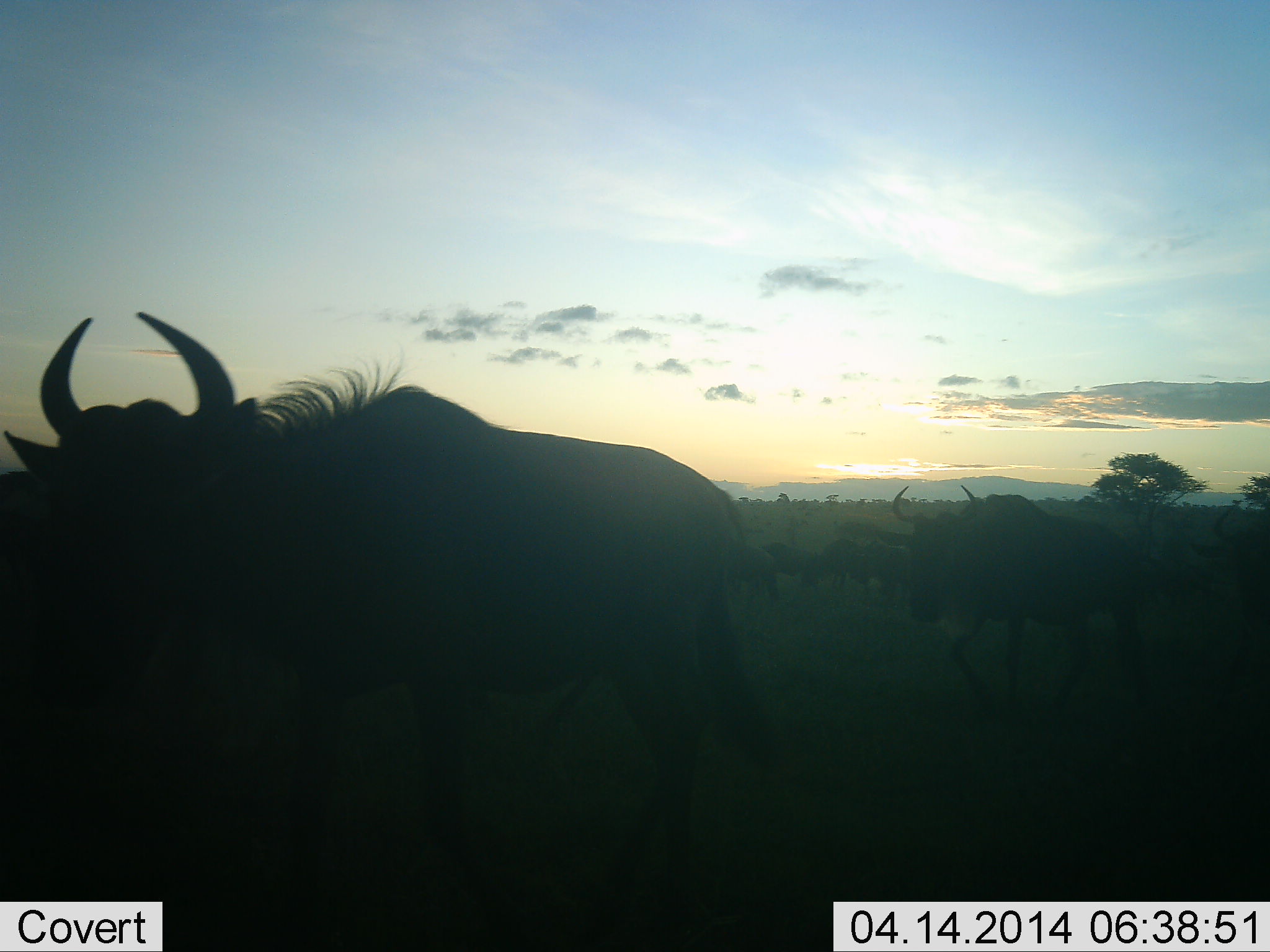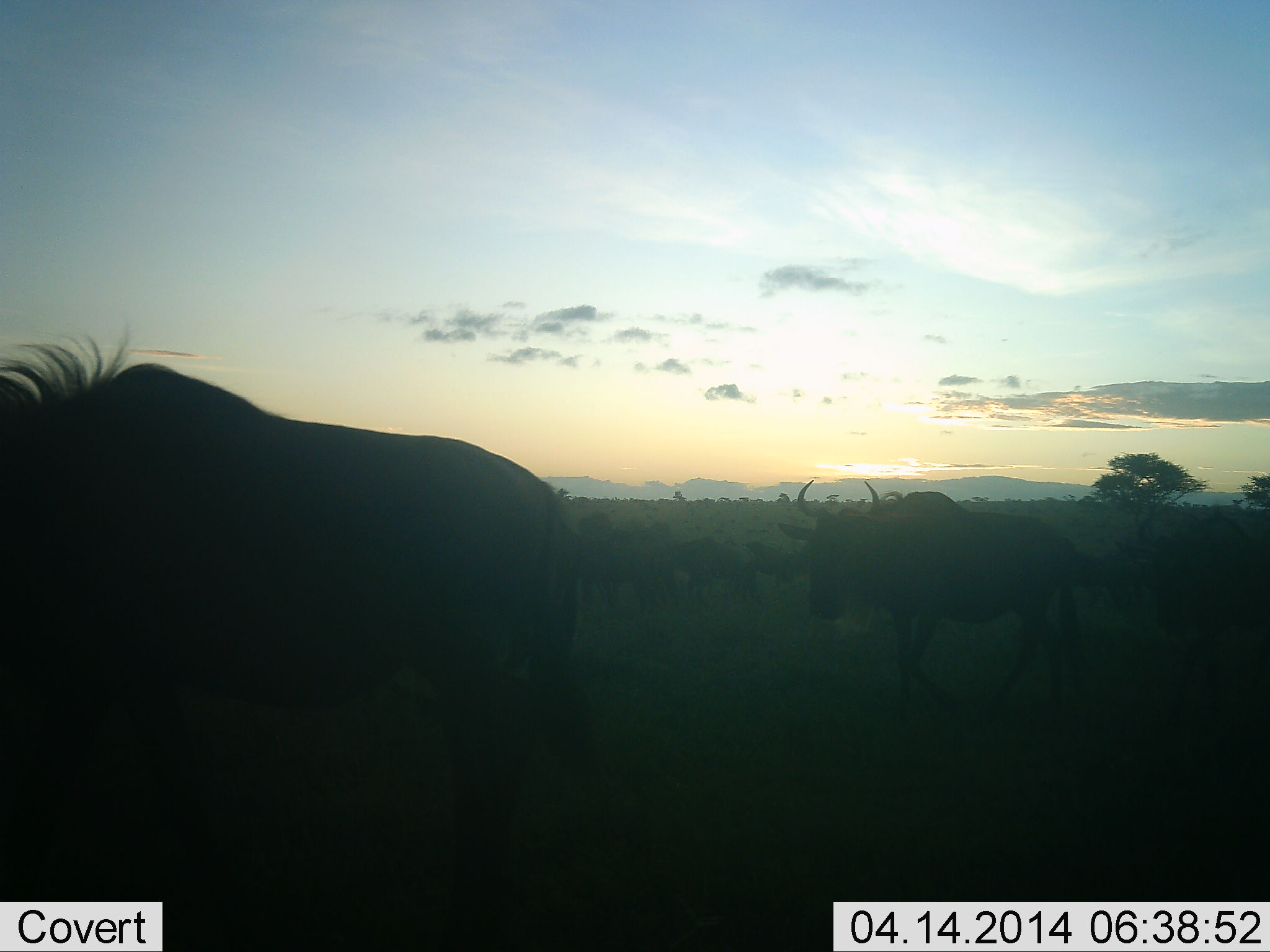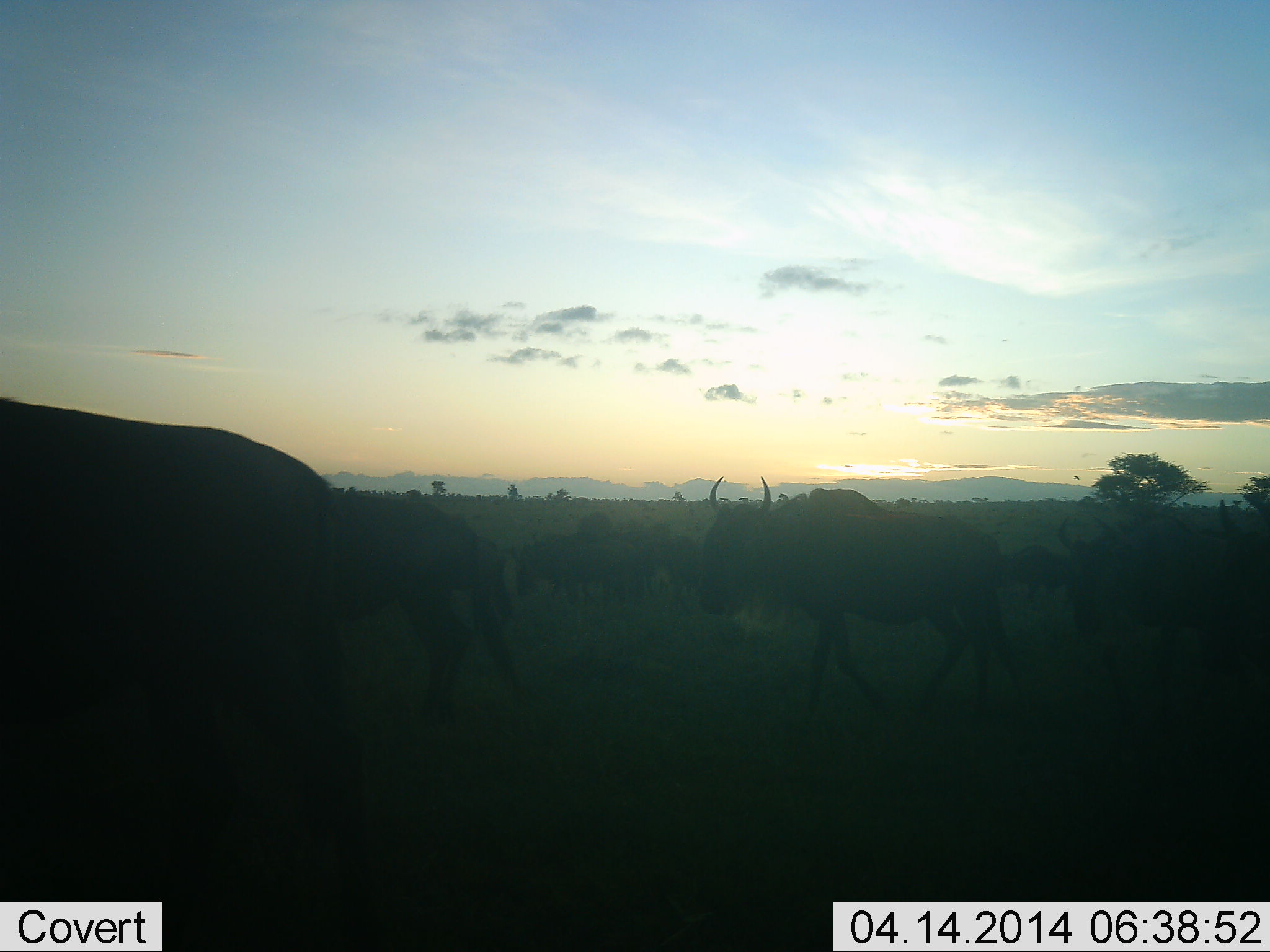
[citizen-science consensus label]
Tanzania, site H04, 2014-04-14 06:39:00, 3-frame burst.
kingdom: Animalia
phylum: Chordata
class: Mammalia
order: Artiodactyla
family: Bovidae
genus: Connochaetes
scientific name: Connochaetes taurinus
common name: blue wildebeest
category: wildebeest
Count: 11-50.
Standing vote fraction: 10%.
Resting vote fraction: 10%.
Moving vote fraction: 100%.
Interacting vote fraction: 0%.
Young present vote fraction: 0%.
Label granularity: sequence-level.